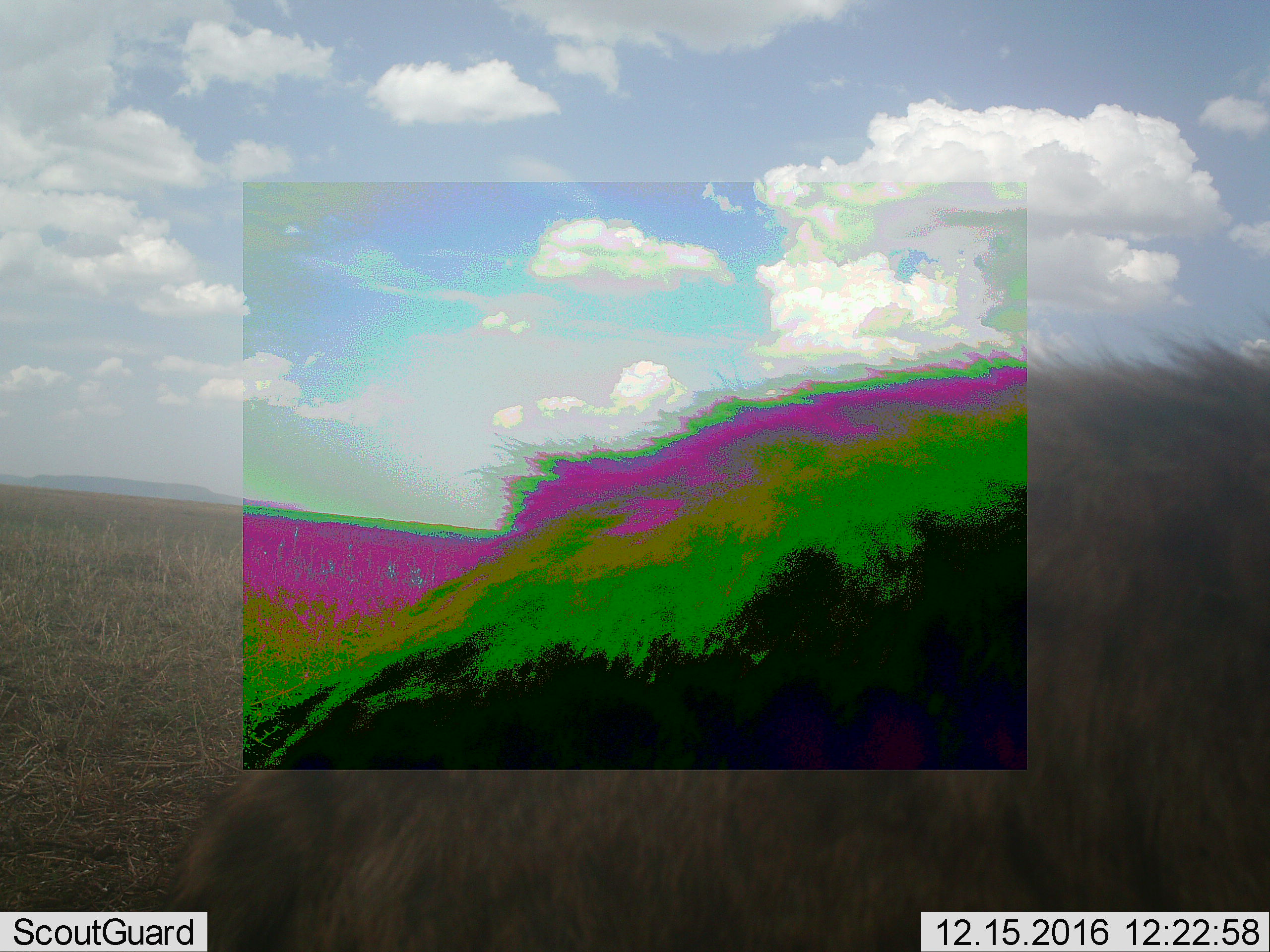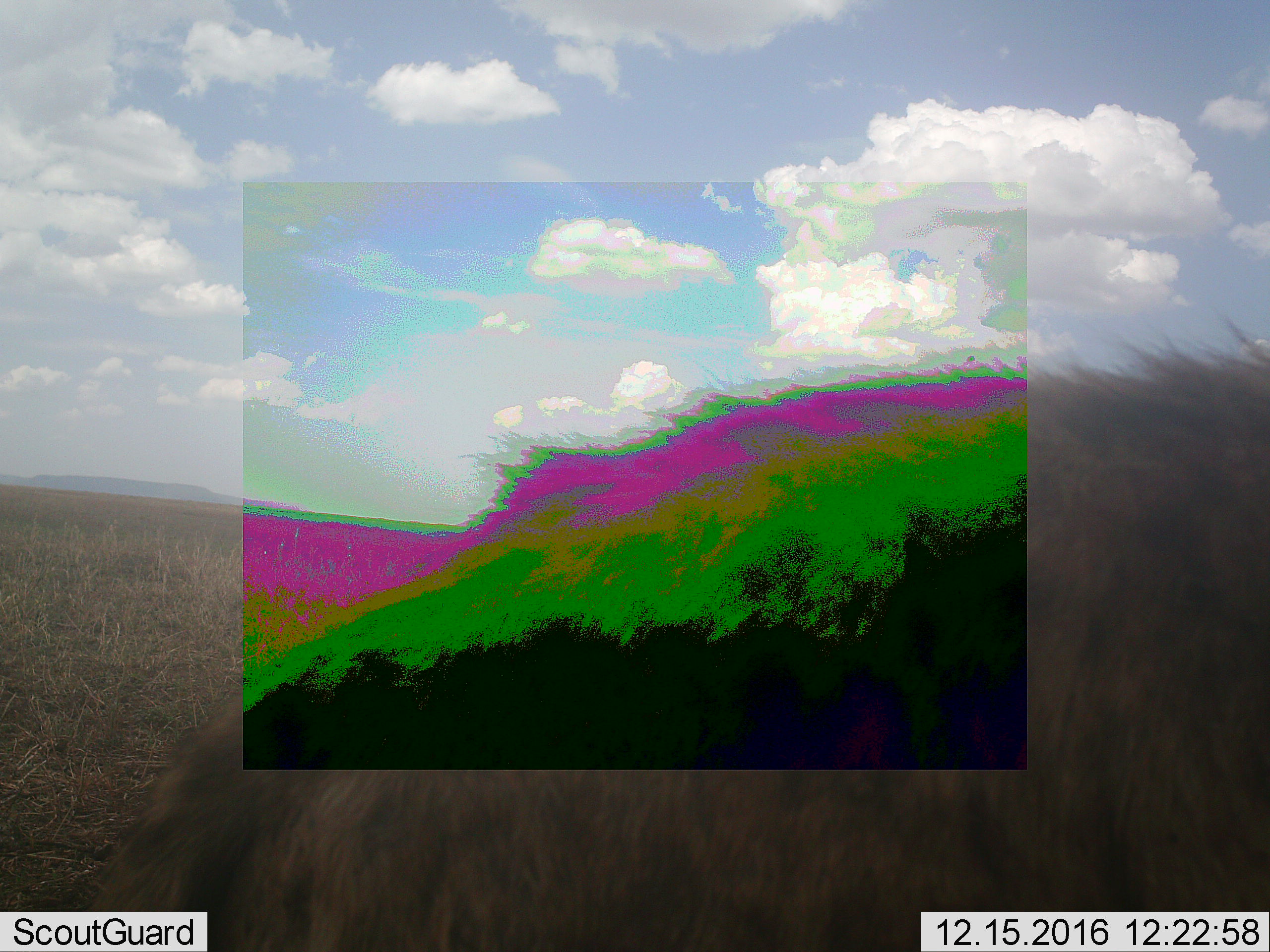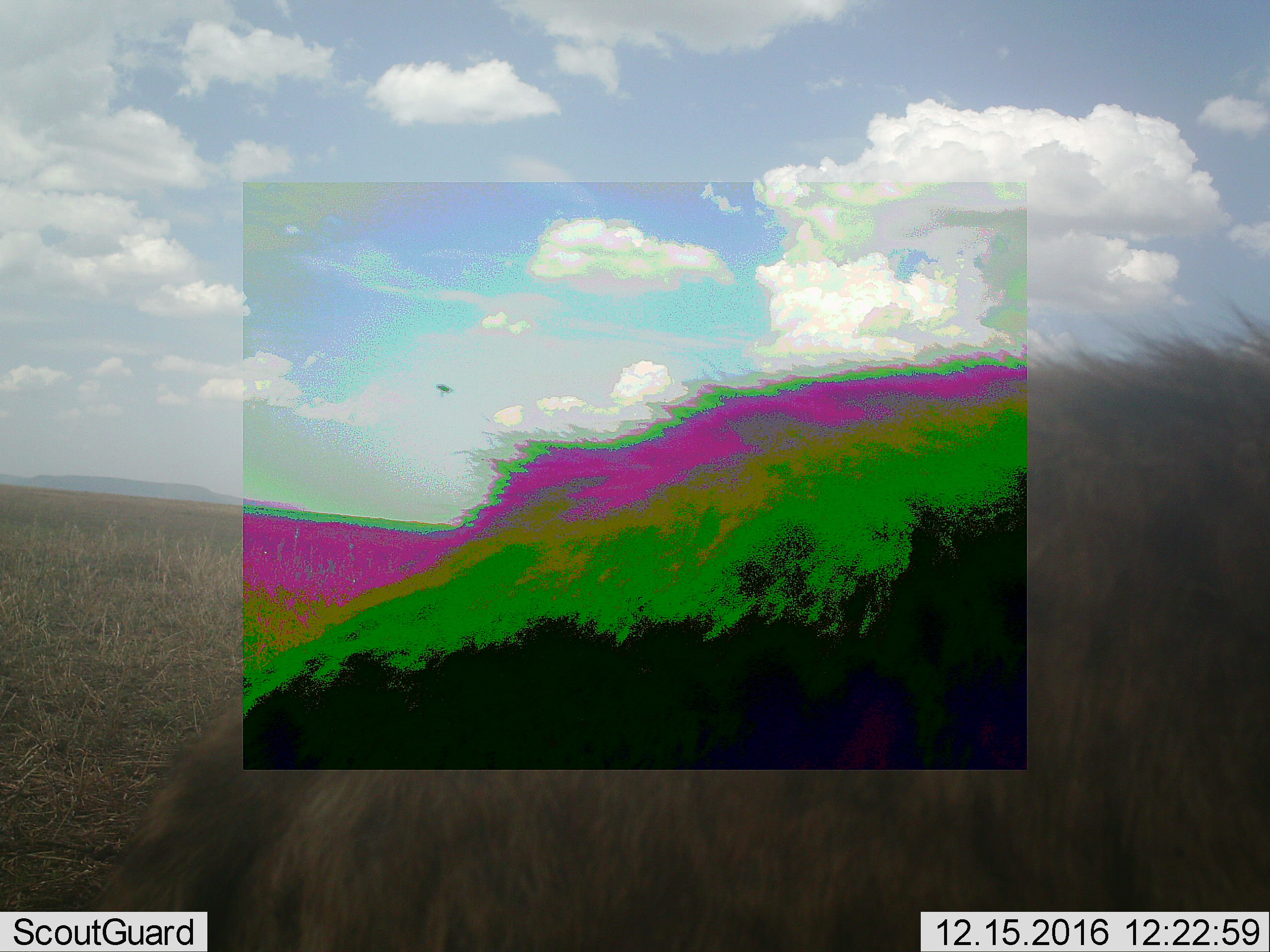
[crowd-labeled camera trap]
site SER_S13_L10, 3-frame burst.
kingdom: Animalia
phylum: Chordata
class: Mammalia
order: Carnivora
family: Hyaenidae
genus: Crocuta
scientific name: Crocuta crocuta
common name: spotted hyena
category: hyenaspotted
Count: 1.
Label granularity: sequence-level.